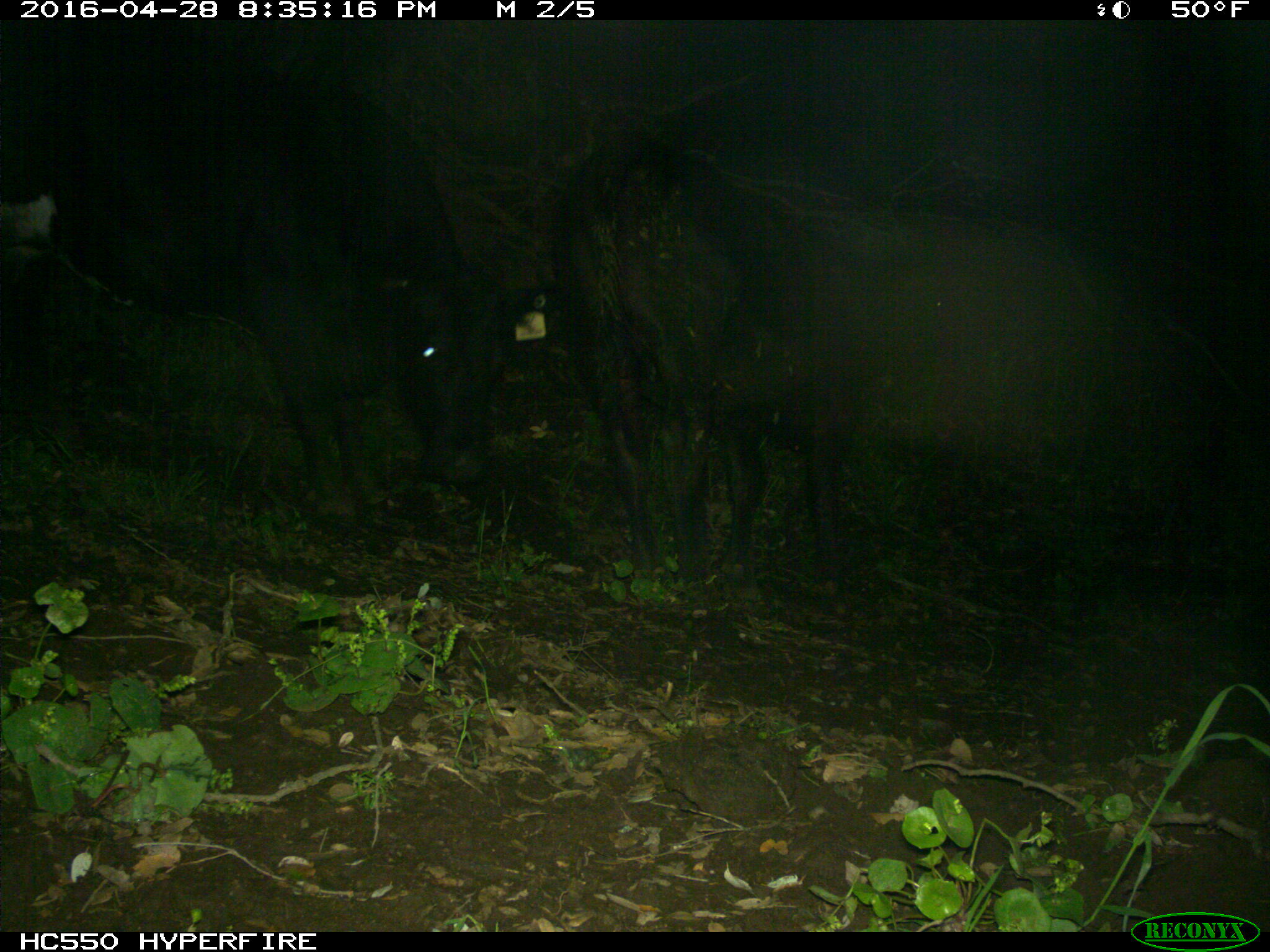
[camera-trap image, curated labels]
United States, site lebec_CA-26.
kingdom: Animalia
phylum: Chordata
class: Mammalia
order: Artiodactyla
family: Bovidae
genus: Bos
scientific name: Bos taurus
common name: domestic cow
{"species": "Bos taurus (domestic cow)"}